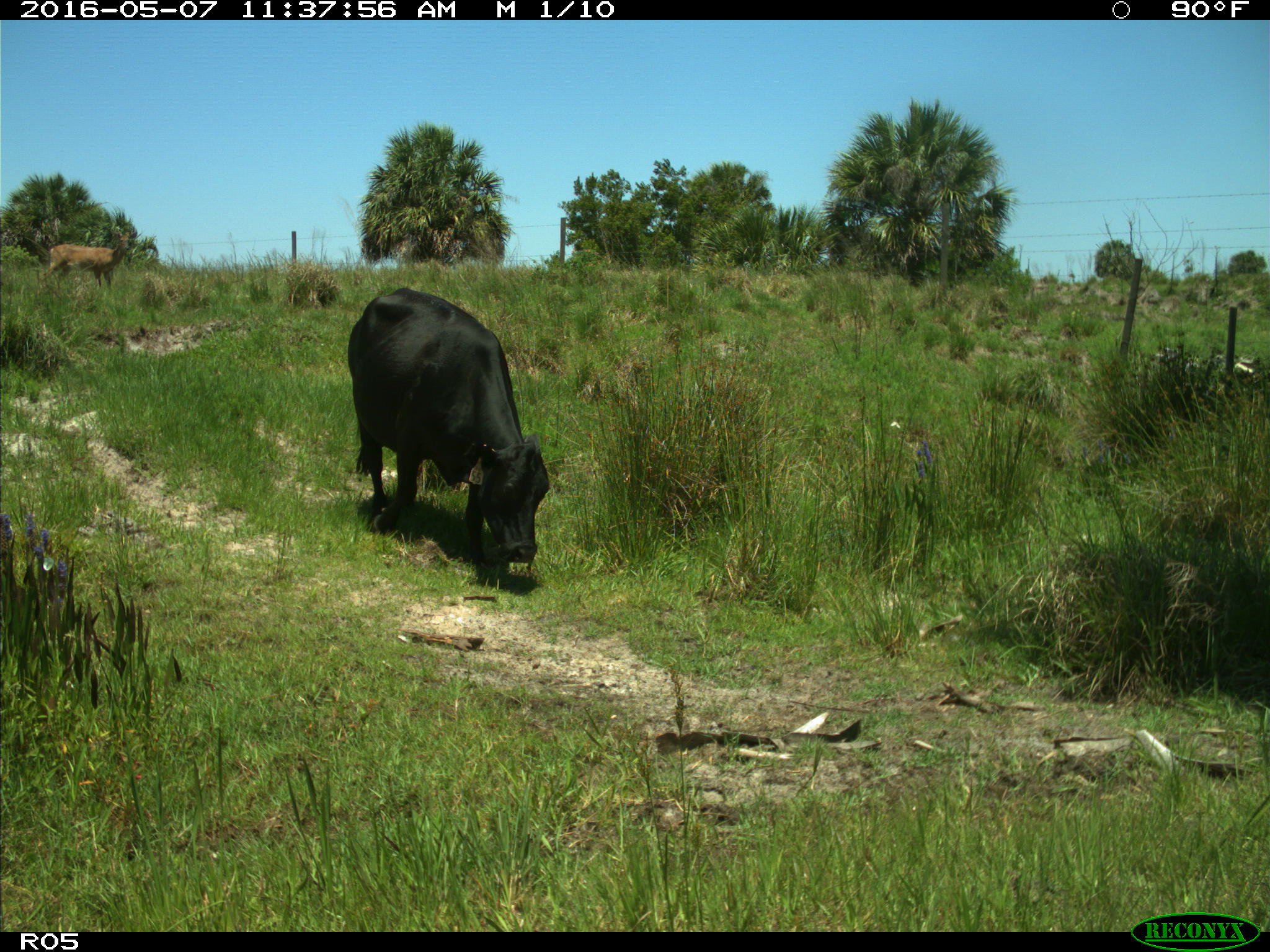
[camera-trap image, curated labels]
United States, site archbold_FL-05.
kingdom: Animalia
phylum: Chordata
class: Mammalia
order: Artiodactyla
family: Bovidae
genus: Bos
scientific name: Bos taurus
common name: domestic cow